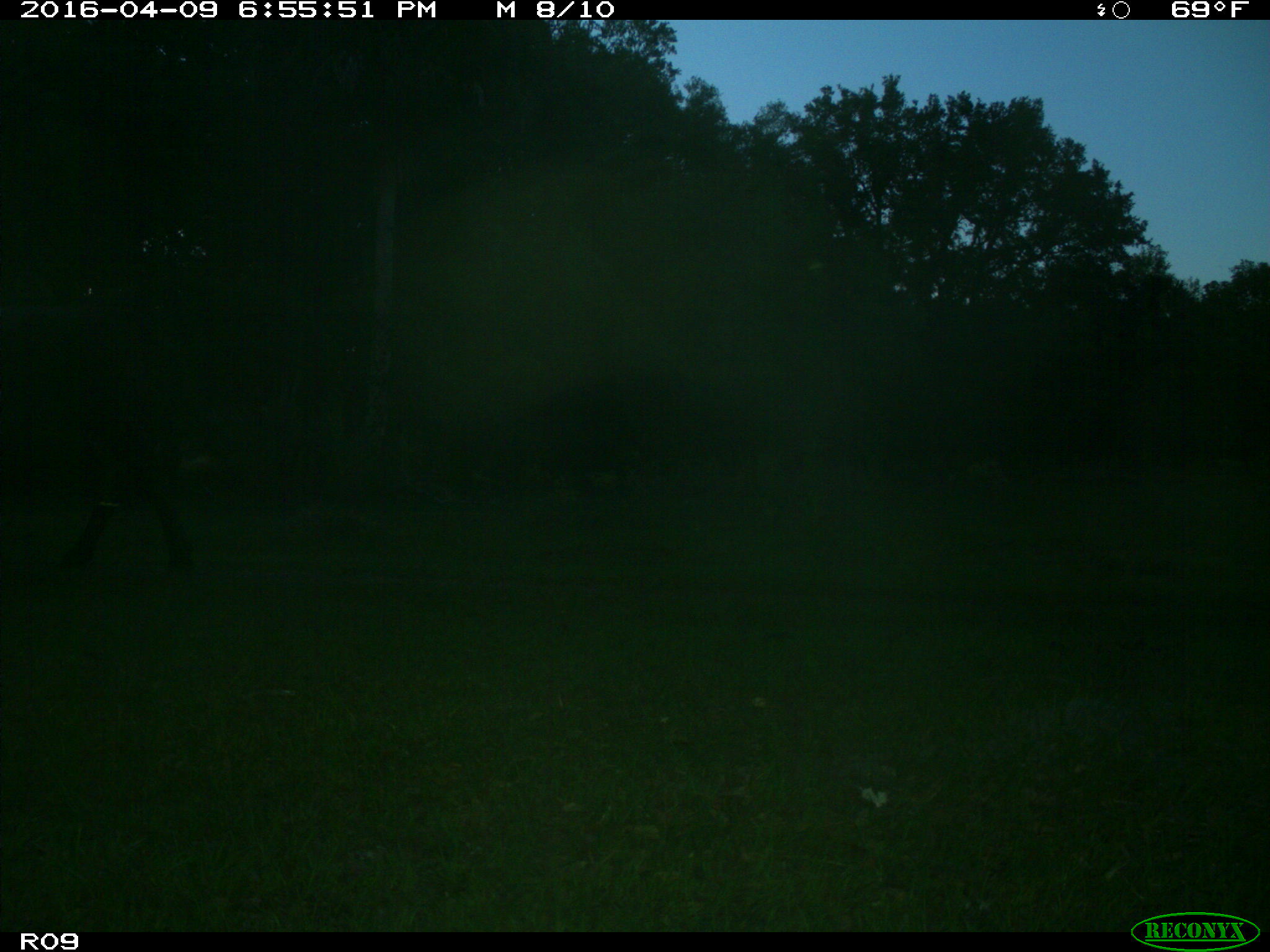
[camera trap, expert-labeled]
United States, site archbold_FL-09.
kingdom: Animalia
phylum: Chordata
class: Mammalia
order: Artiodactyla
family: Bovidae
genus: Bos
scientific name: Bos taurus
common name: domestic cow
Bos taurus (domestic cow).